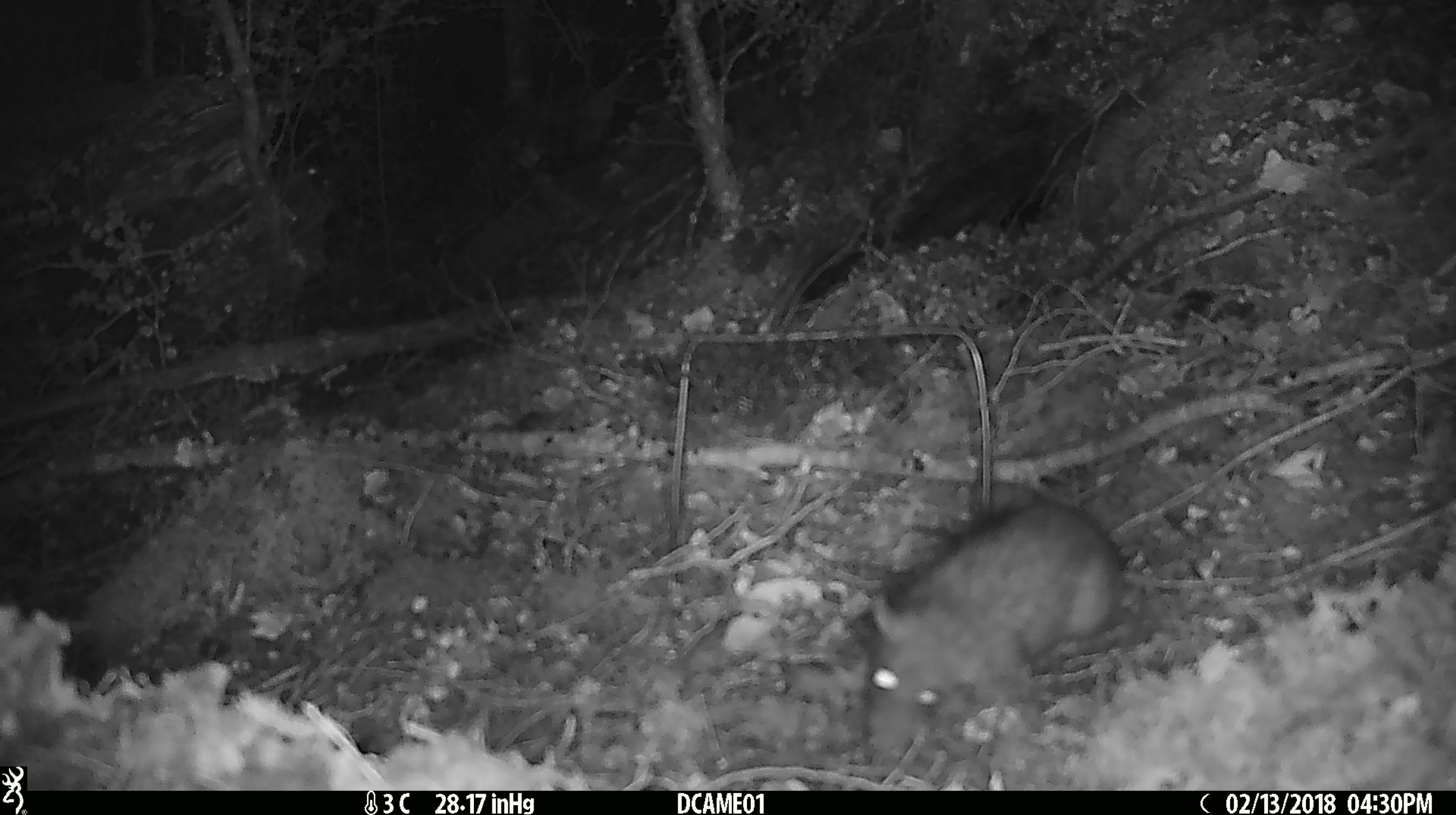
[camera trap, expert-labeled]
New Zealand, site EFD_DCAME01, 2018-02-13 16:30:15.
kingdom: Animalia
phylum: Chordata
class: Mammalia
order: Rodentia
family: Muridae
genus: Rattus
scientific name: Rattus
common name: rat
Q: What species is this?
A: Rat (Rattus).